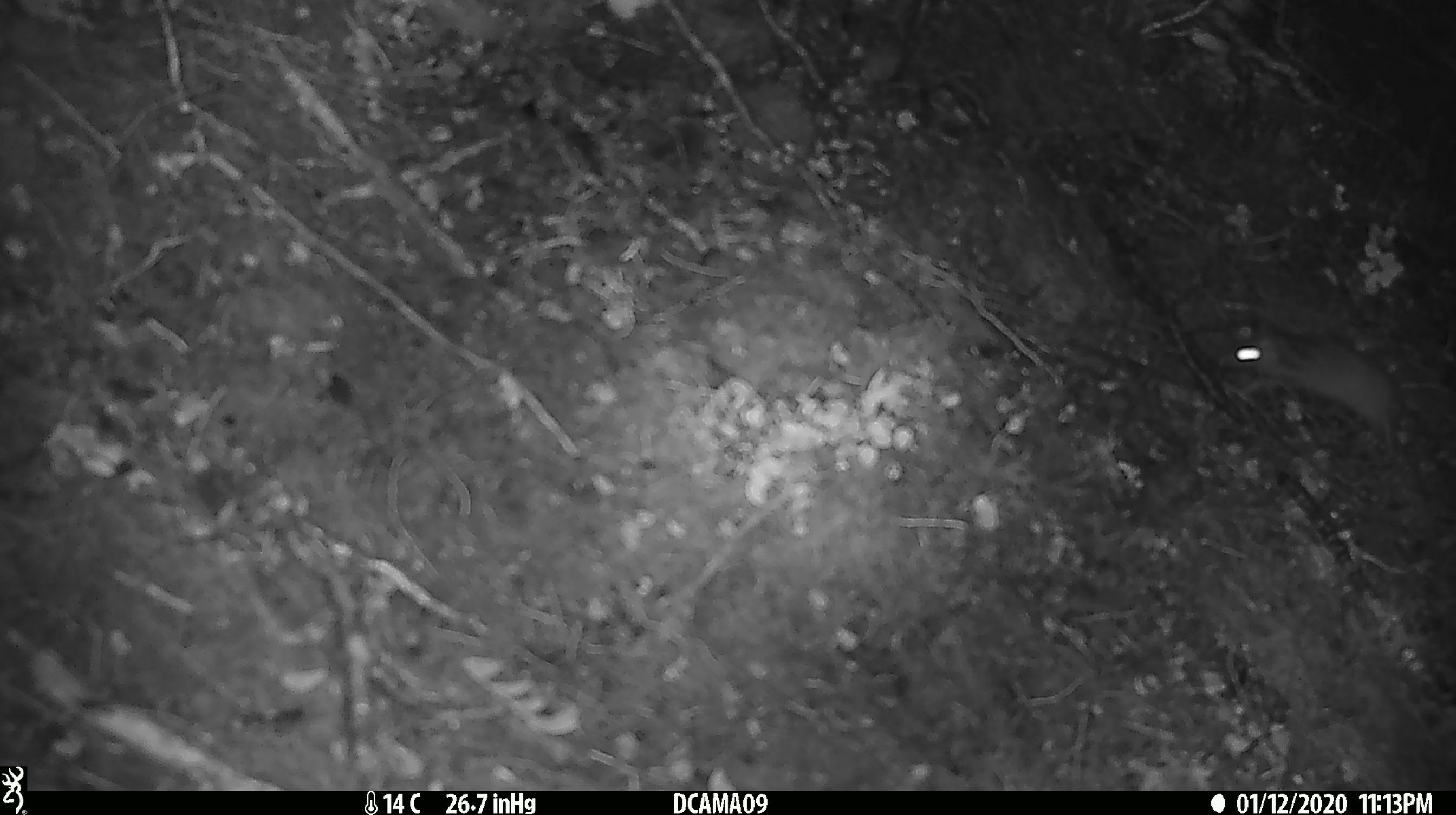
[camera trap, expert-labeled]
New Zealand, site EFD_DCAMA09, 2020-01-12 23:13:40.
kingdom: Animalia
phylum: Chordata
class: Mammalia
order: Rodentia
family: Muridae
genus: Mus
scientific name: Mus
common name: mouse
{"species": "mouse (Mus)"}